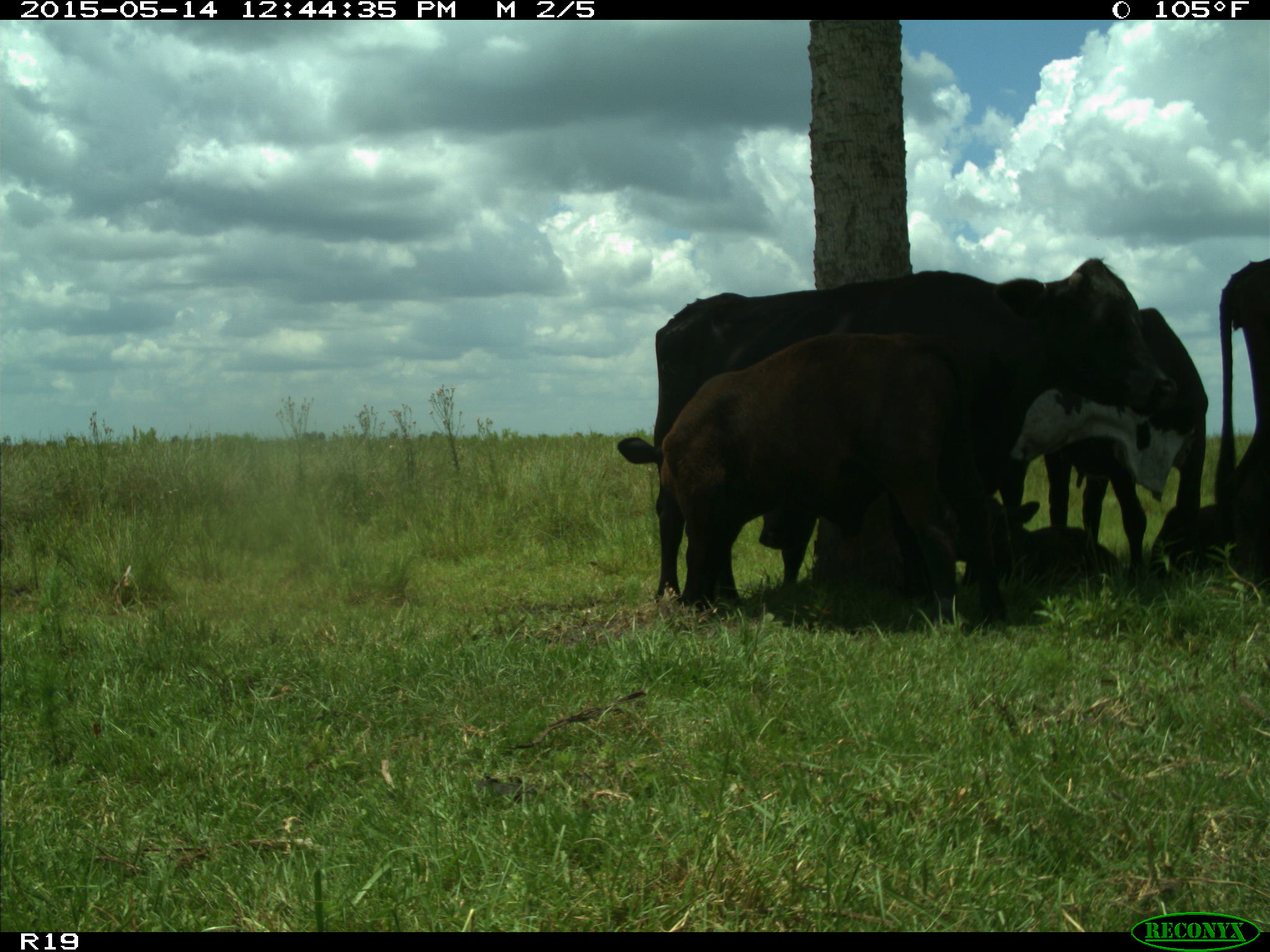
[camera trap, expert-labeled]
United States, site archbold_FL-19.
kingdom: Animalia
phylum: Chordata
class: Mammalia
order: Artiodactyla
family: Bovidae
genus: Bos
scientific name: Bos taurus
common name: domestic cow